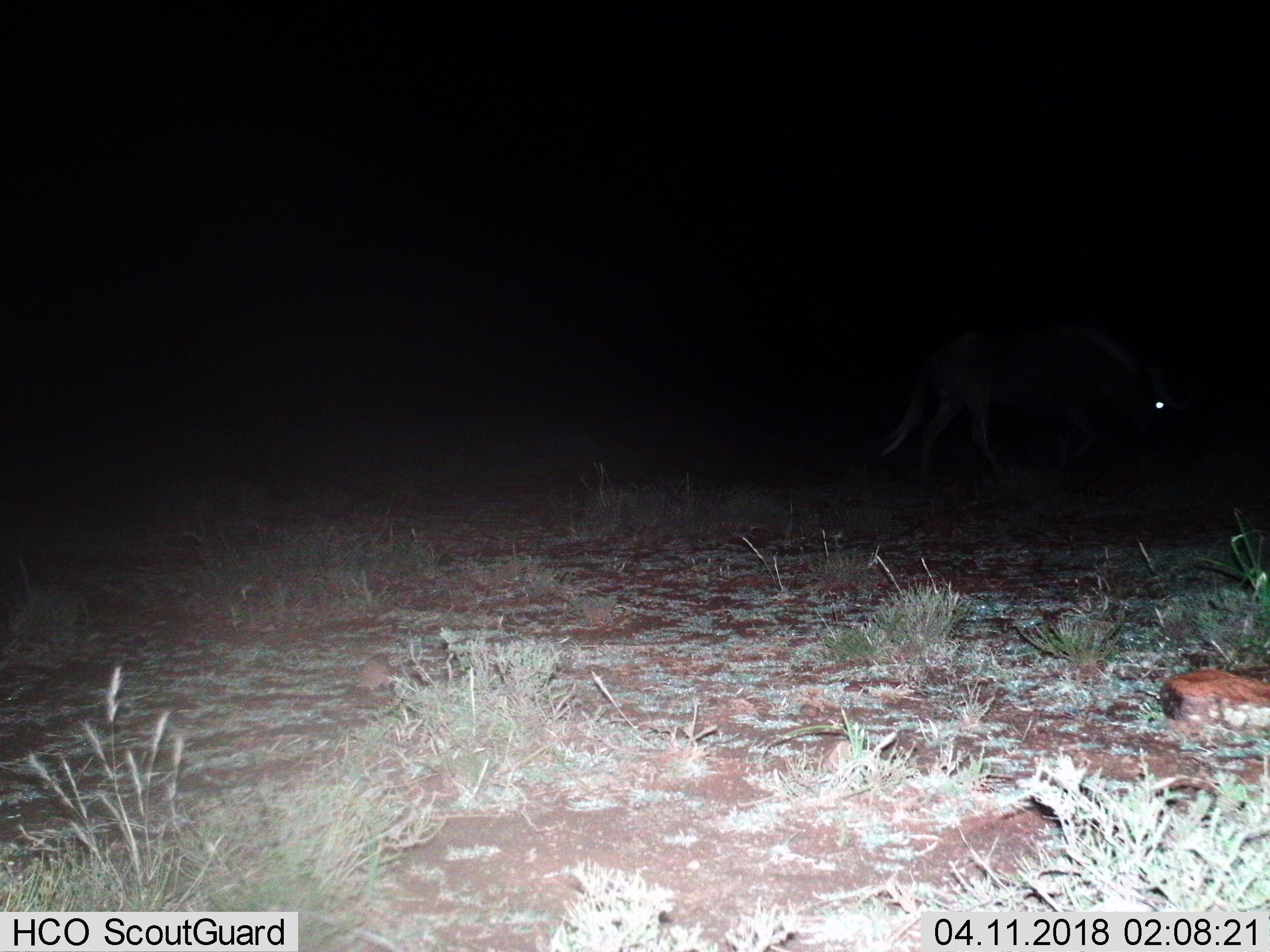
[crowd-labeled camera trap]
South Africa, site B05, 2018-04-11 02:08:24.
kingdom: Animalia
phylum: Chordata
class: Mammalia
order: Artiodactyla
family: Bovidae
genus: Connochaetes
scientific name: Connochaetes gnou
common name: black wildebeest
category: wildebeestblack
Wildebeestblack (black wildebeest) (Connochaetes gnou), count 1. Behavior (volunteer vote fractions): standing 0%, resting 0%, moving 75%, interacting 0%. Young present (vote fraction): 0%. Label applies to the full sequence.